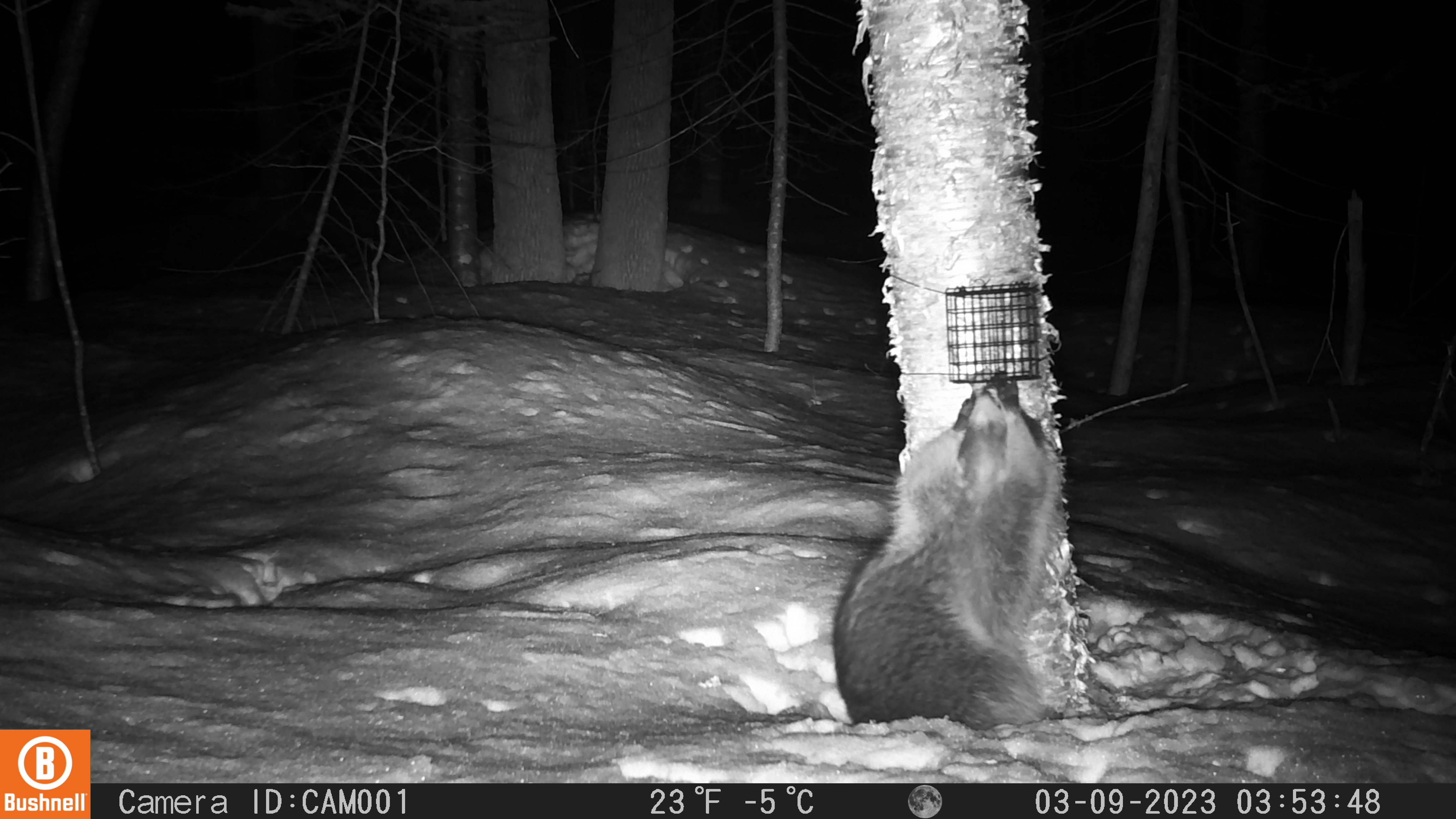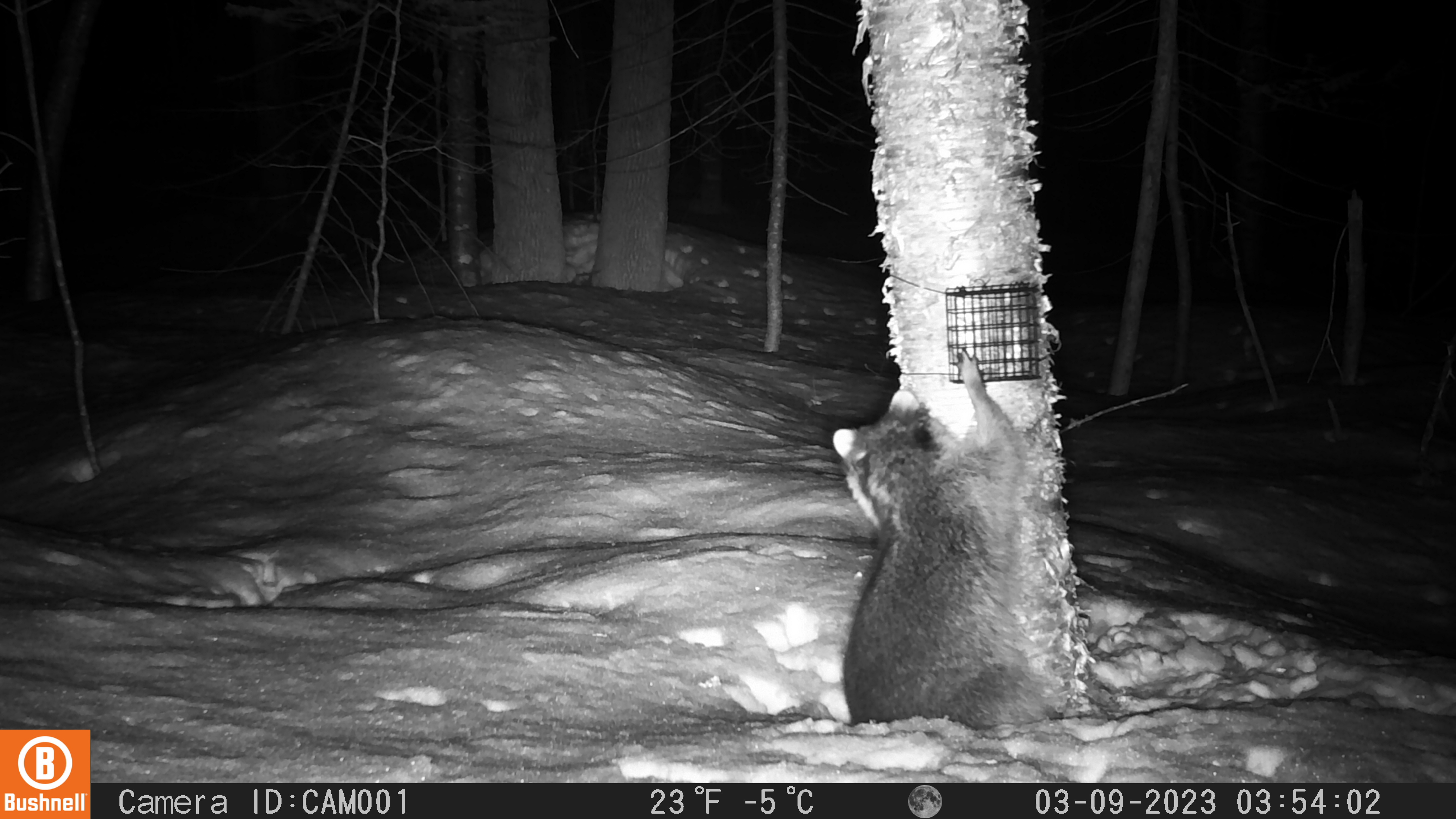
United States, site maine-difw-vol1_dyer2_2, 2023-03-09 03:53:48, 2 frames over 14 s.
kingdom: Animalia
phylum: Chordata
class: Mammalia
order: Carnivora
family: Procyonidae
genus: Procyon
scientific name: Procyon lotor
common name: raccoon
Raccoon (Procyon lotor).